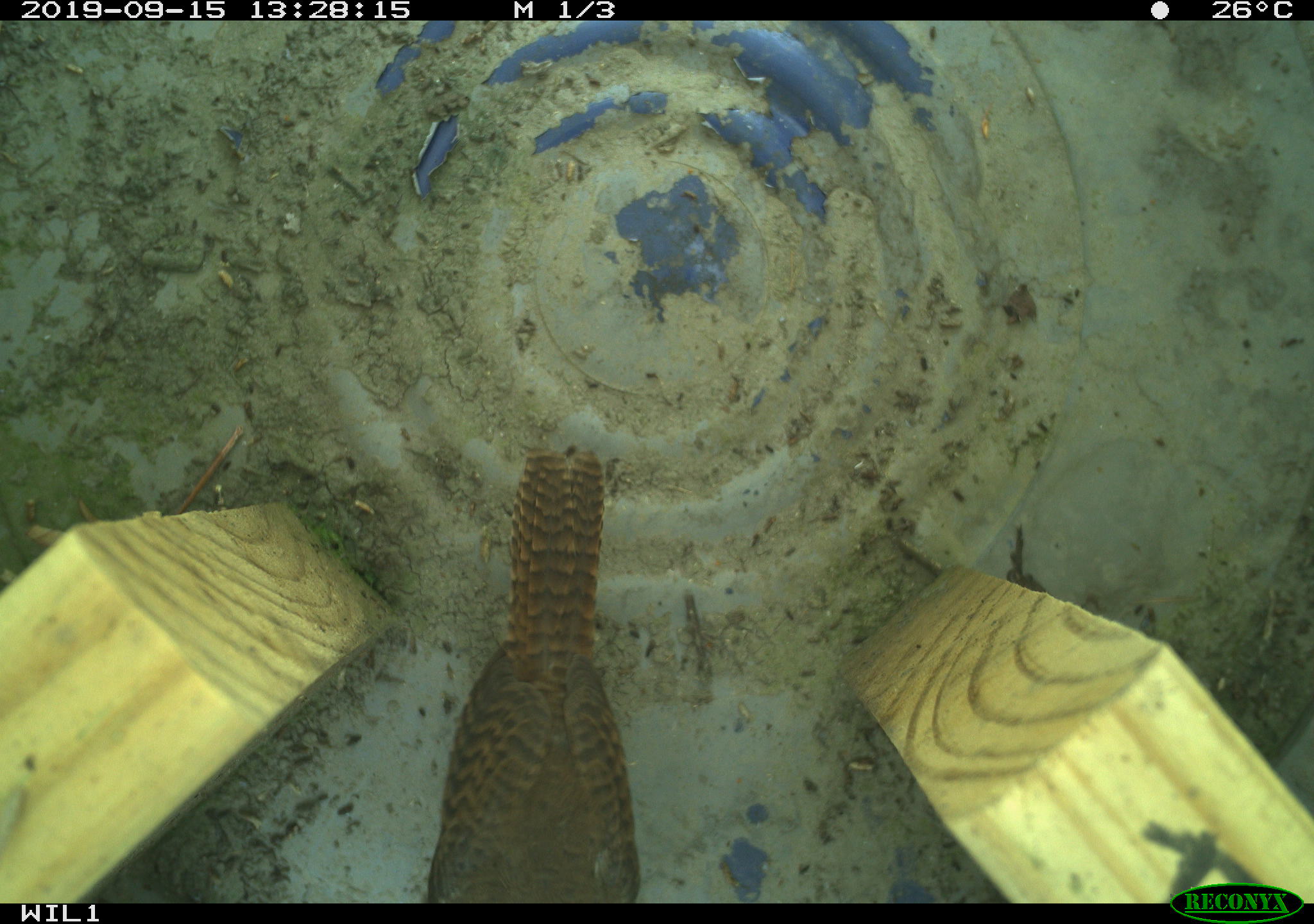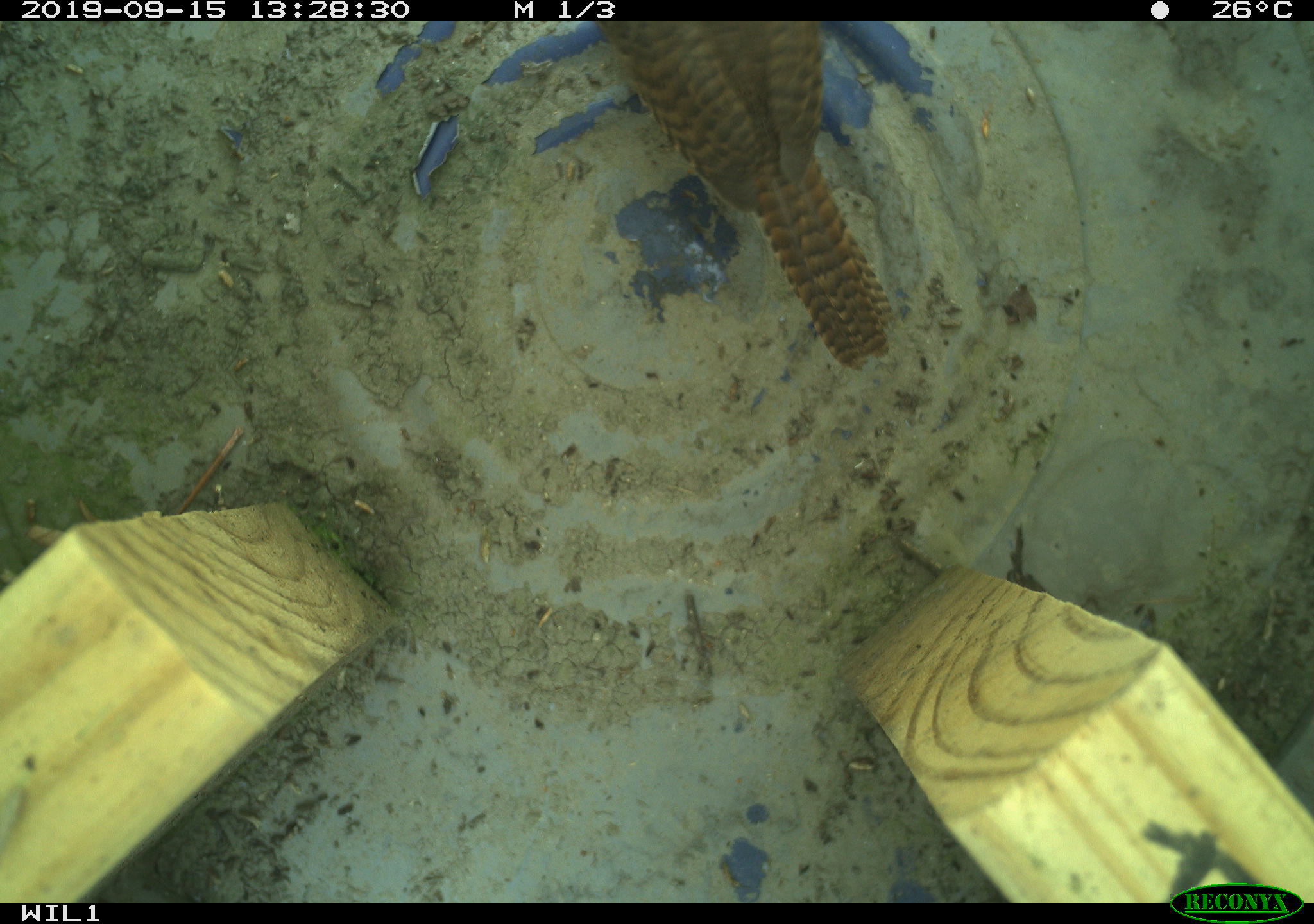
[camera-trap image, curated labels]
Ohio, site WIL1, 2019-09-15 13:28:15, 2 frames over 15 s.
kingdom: Animalia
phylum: Chordata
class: Aves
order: Passeriformes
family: Troglodytidae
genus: Troglodytes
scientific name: Troglodytes aedon aedon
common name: northern house wren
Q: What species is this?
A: Northern house wren (Troglodytes aedon aedon).